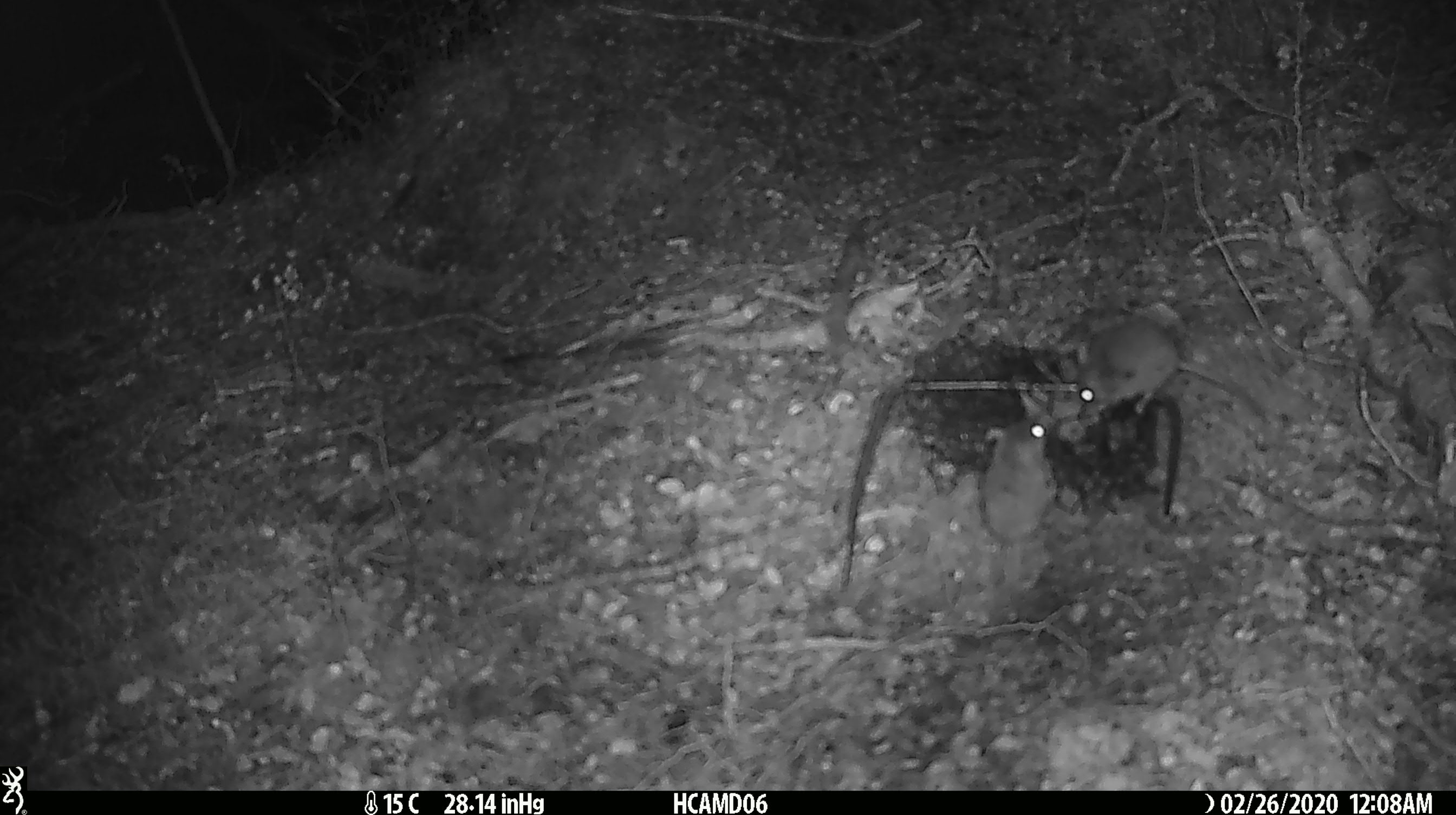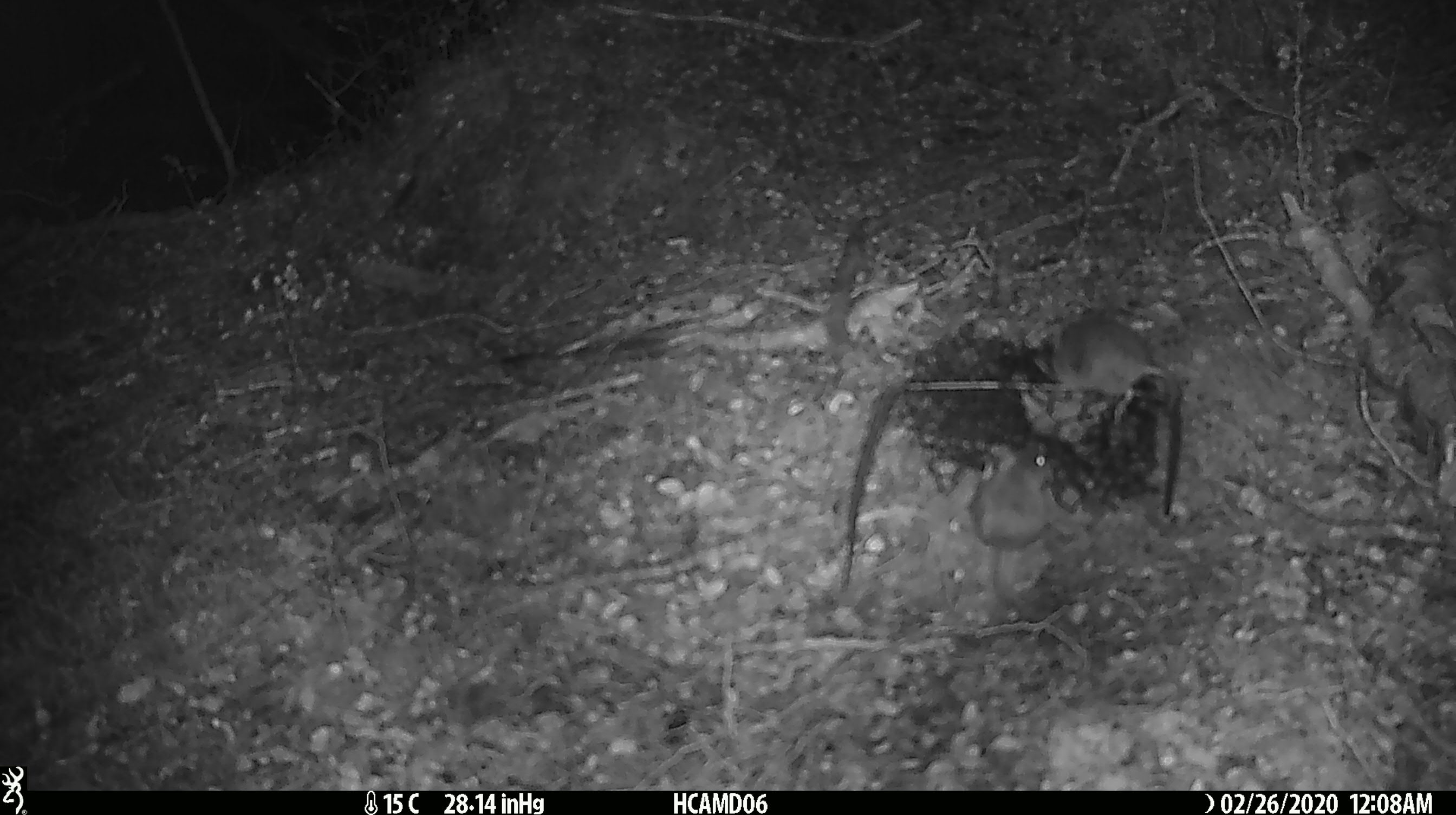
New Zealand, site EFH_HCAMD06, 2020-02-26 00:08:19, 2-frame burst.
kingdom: Animalia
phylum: Chordata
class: Mammalia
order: Rodentia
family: Muridae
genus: Mus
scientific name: Mus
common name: mouse